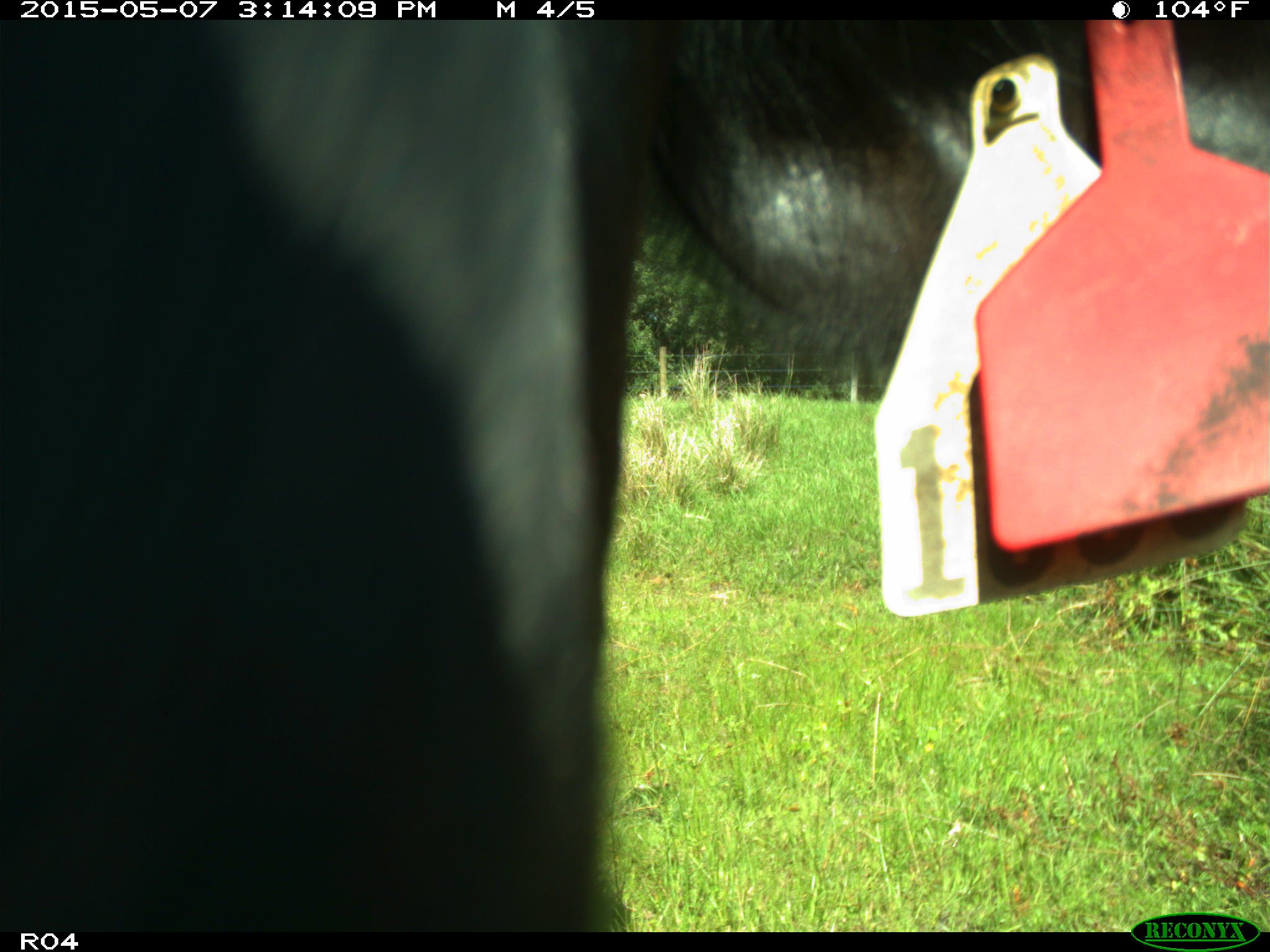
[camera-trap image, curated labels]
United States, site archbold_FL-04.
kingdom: Animalia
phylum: Chordata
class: Mammalia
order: Artiodactyla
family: Bovidae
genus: Bos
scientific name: Bos taurus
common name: domestic cow